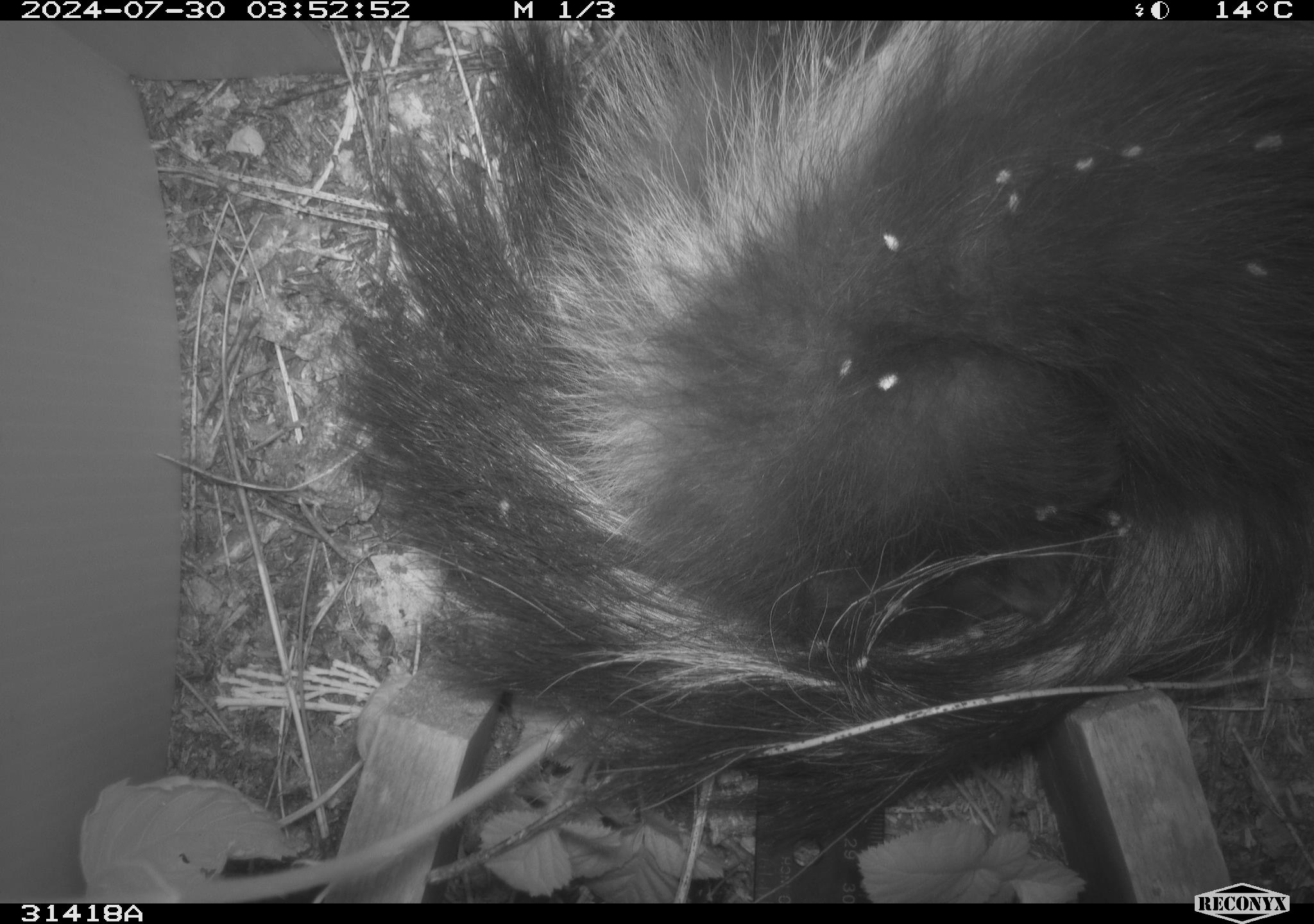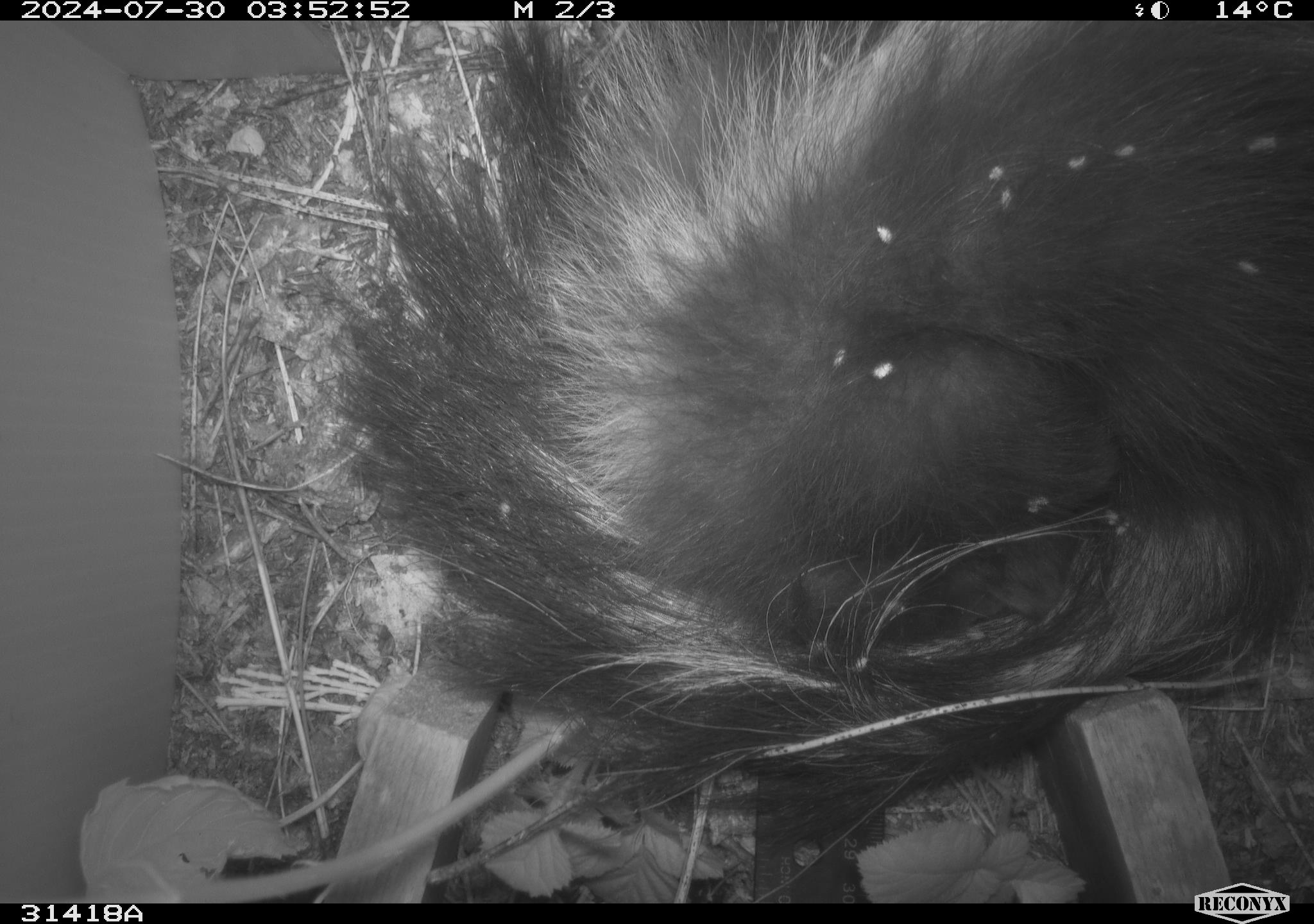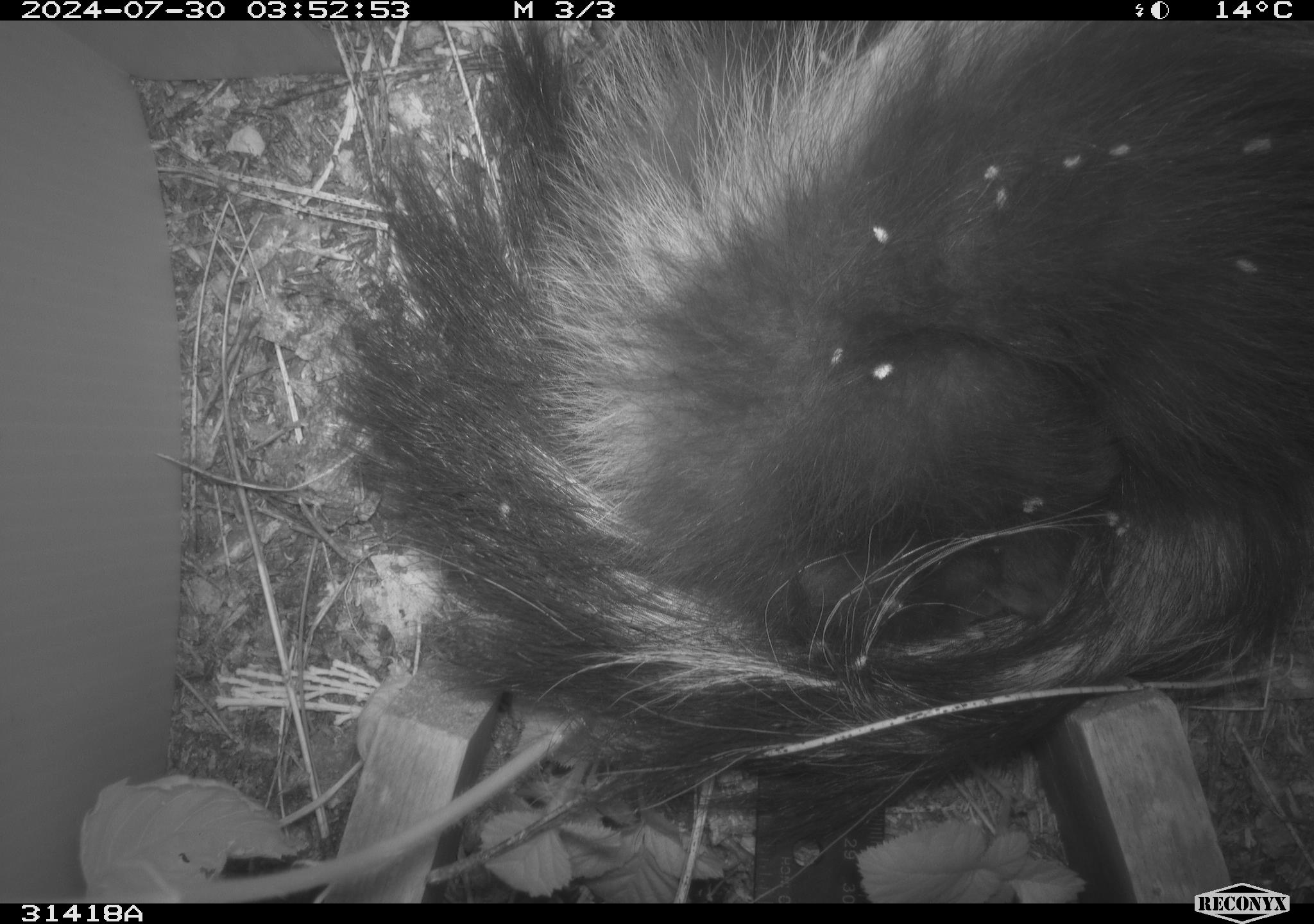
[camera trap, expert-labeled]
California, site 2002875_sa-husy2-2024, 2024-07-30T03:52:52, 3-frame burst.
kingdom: Animalia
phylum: Chordata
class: Mammalia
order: Carnivora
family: Mephitidae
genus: Mephitis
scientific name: Mephitis mephitis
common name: striped skunk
Striped skunk (Mephitis mephitis).